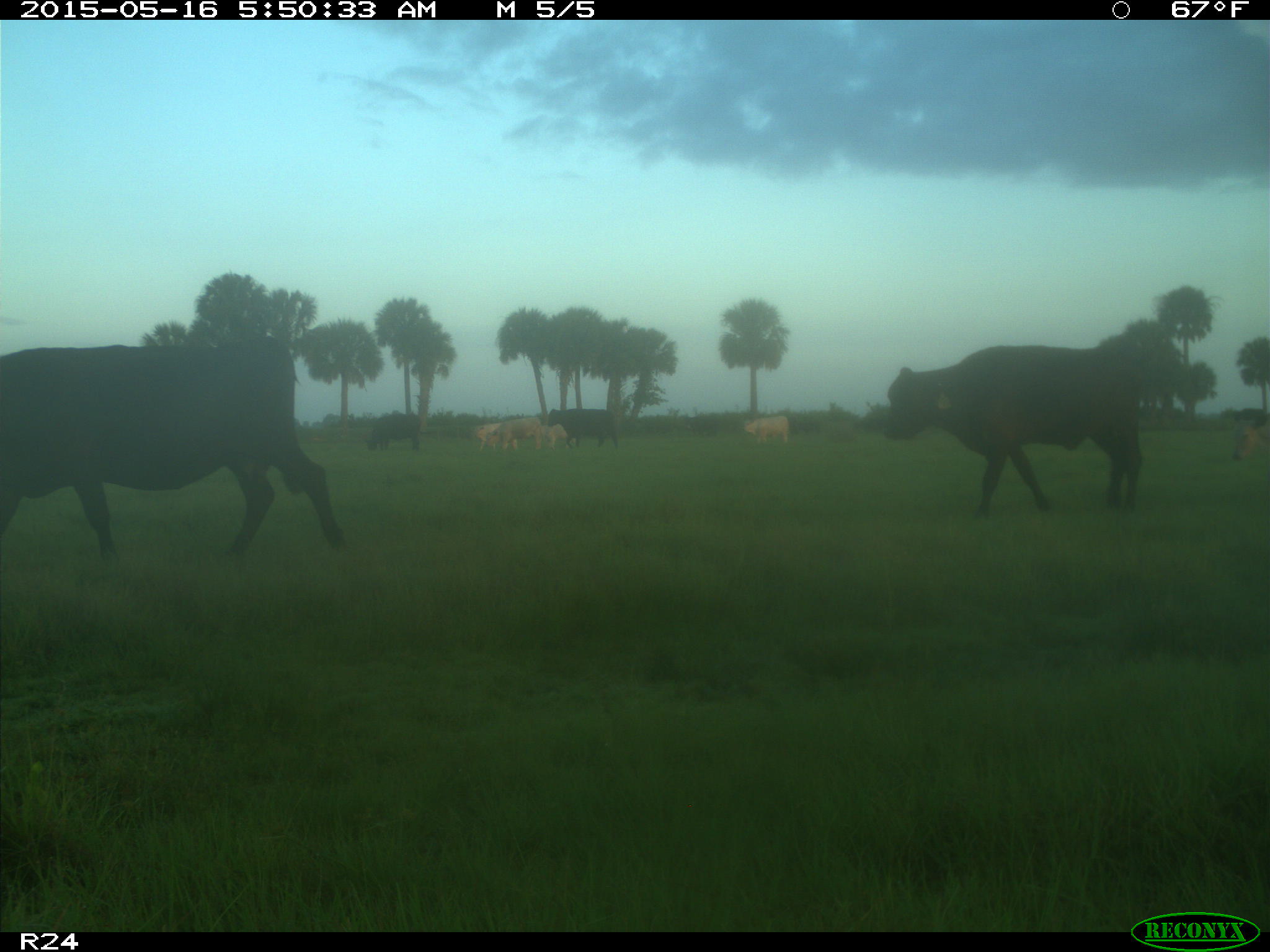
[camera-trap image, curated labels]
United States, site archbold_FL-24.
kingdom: Animalia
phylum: Chordata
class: Mammalia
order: Artiodactyla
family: Bovidae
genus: Bos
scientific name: Bos taurus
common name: domestic cow